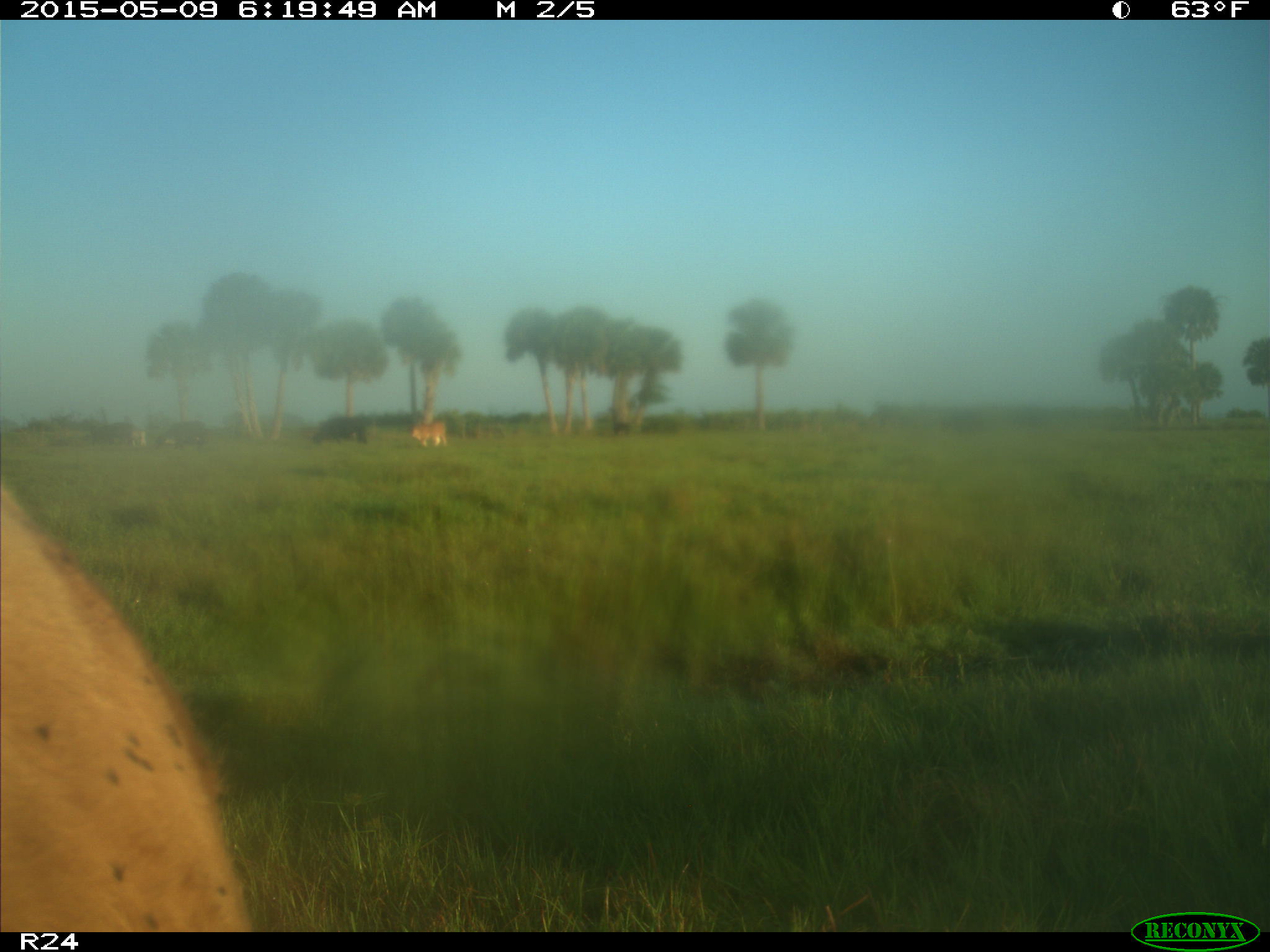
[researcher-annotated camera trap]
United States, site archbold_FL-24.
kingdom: Animalia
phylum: Chordata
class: Mammalia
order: Artiodactyla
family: Bovidae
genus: Bos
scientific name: Bos taurus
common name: domestic cow